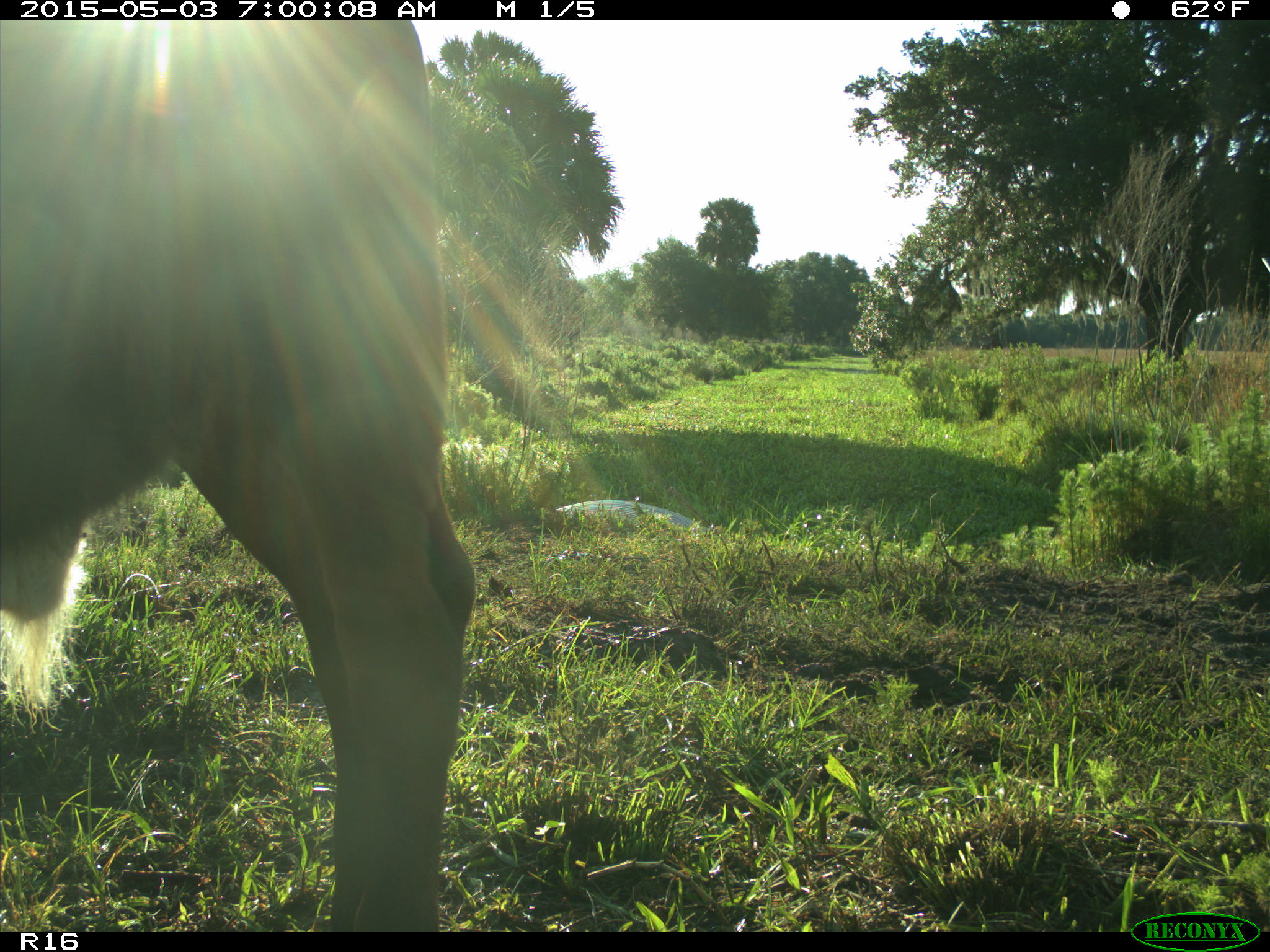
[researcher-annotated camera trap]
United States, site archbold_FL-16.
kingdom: Animalia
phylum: Chordata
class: Mammalia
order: Artiodactyla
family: Bovidae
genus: Bos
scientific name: Bos taurus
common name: domestic cow